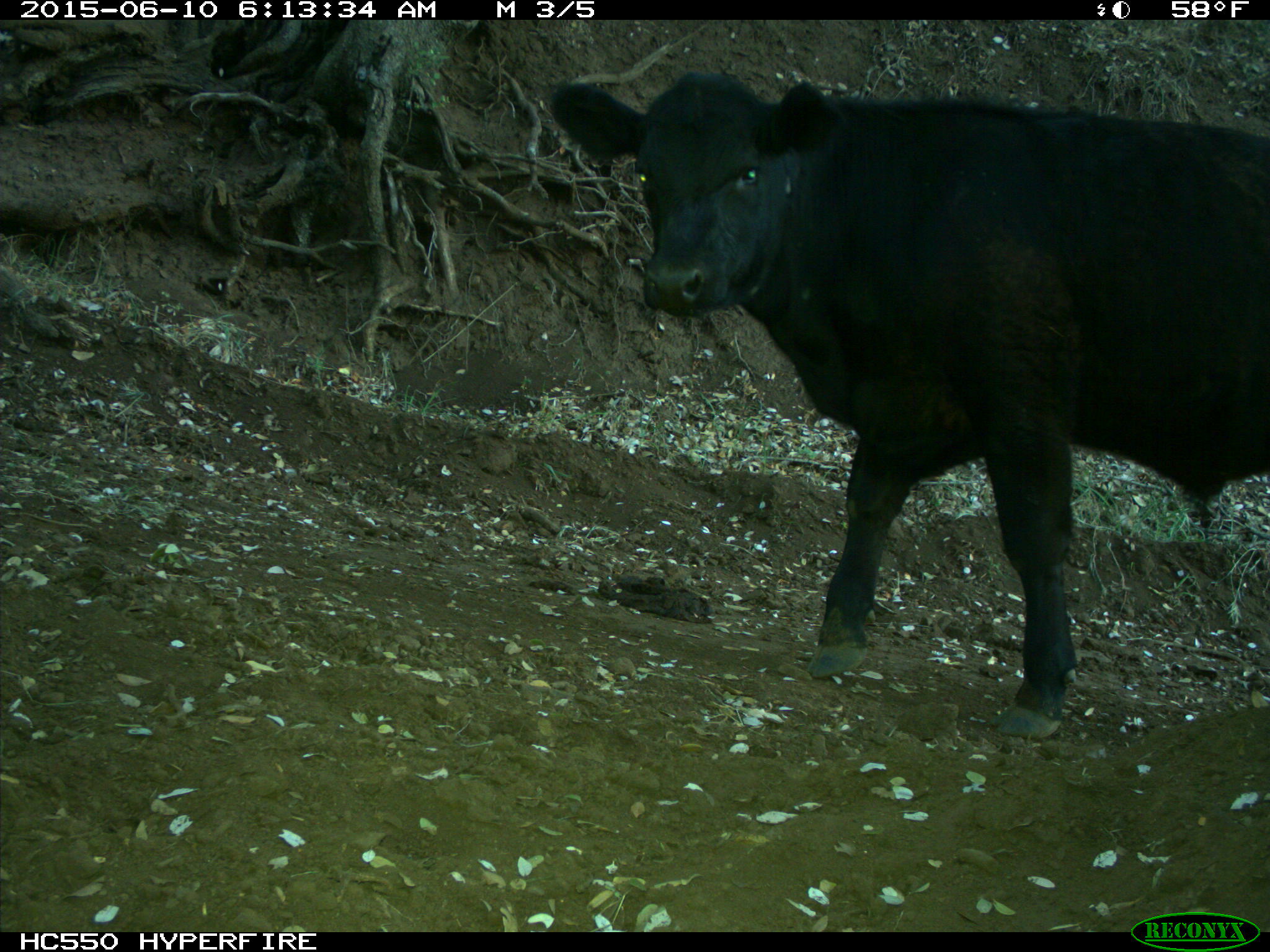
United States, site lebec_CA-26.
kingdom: Animalia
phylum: Chordata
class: Mammalia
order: Artiodactyla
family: Bovidae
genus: Bos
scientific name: Bos taurus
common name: domestic cow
Bos taurus (domestic cow).